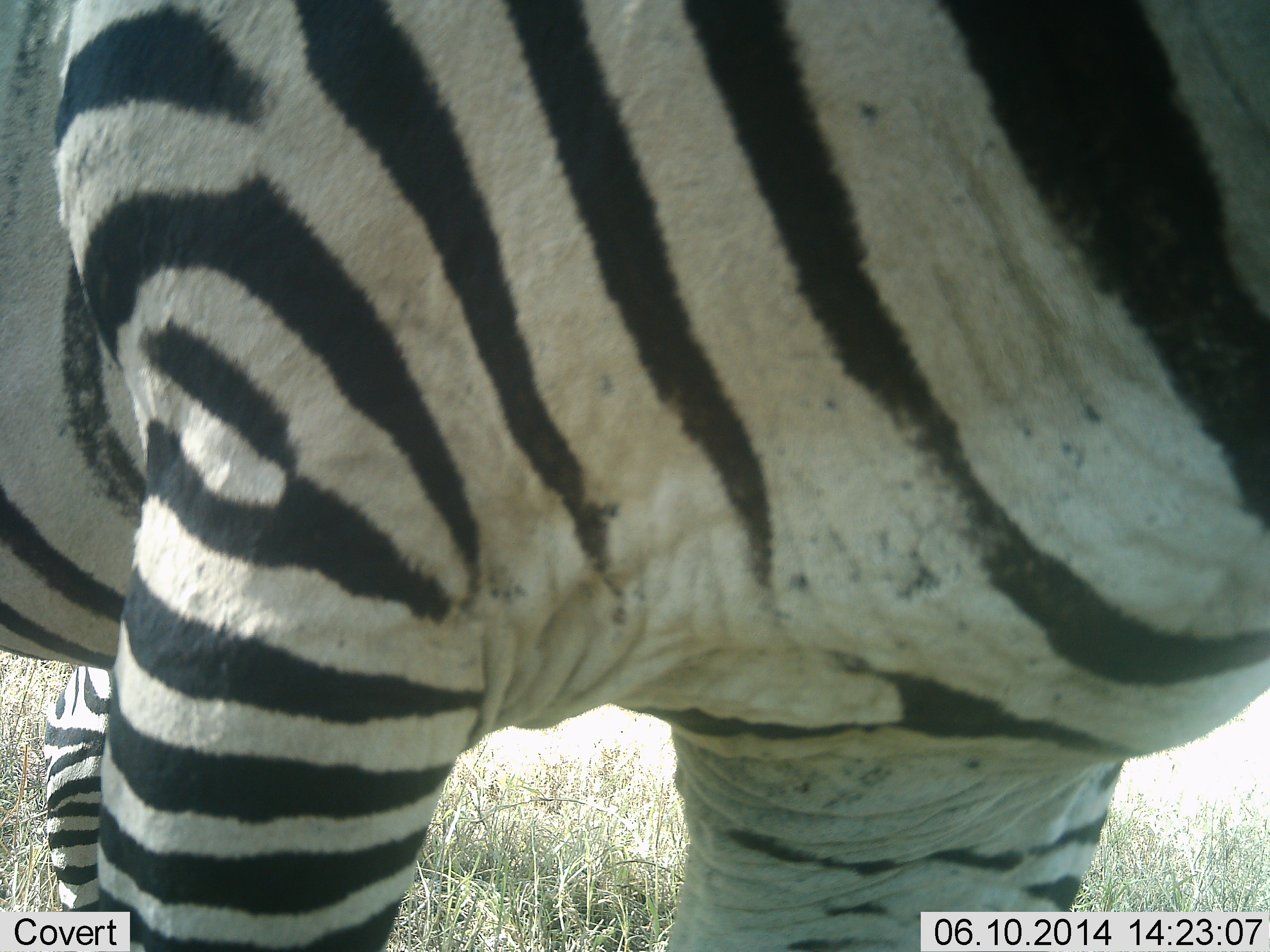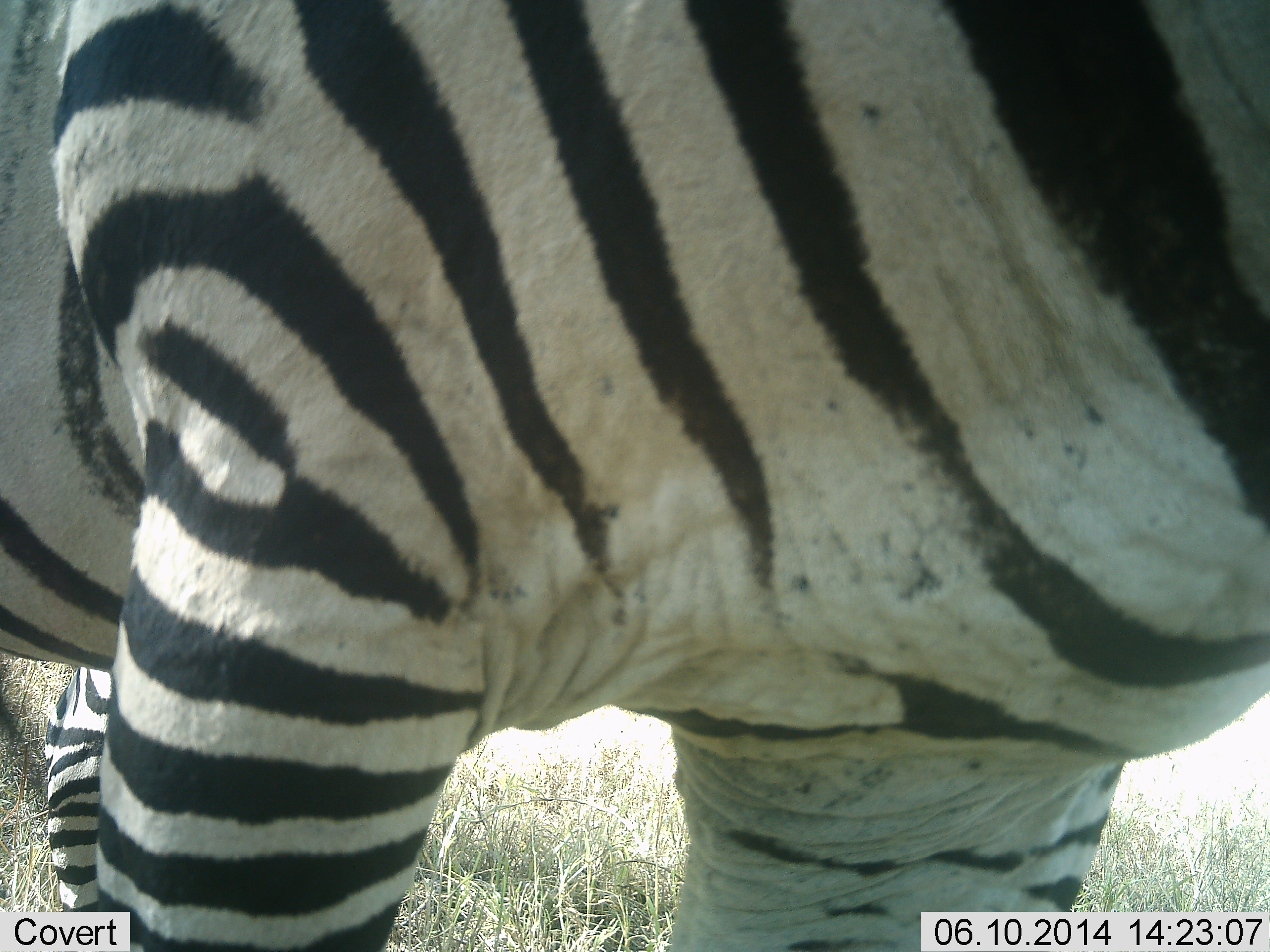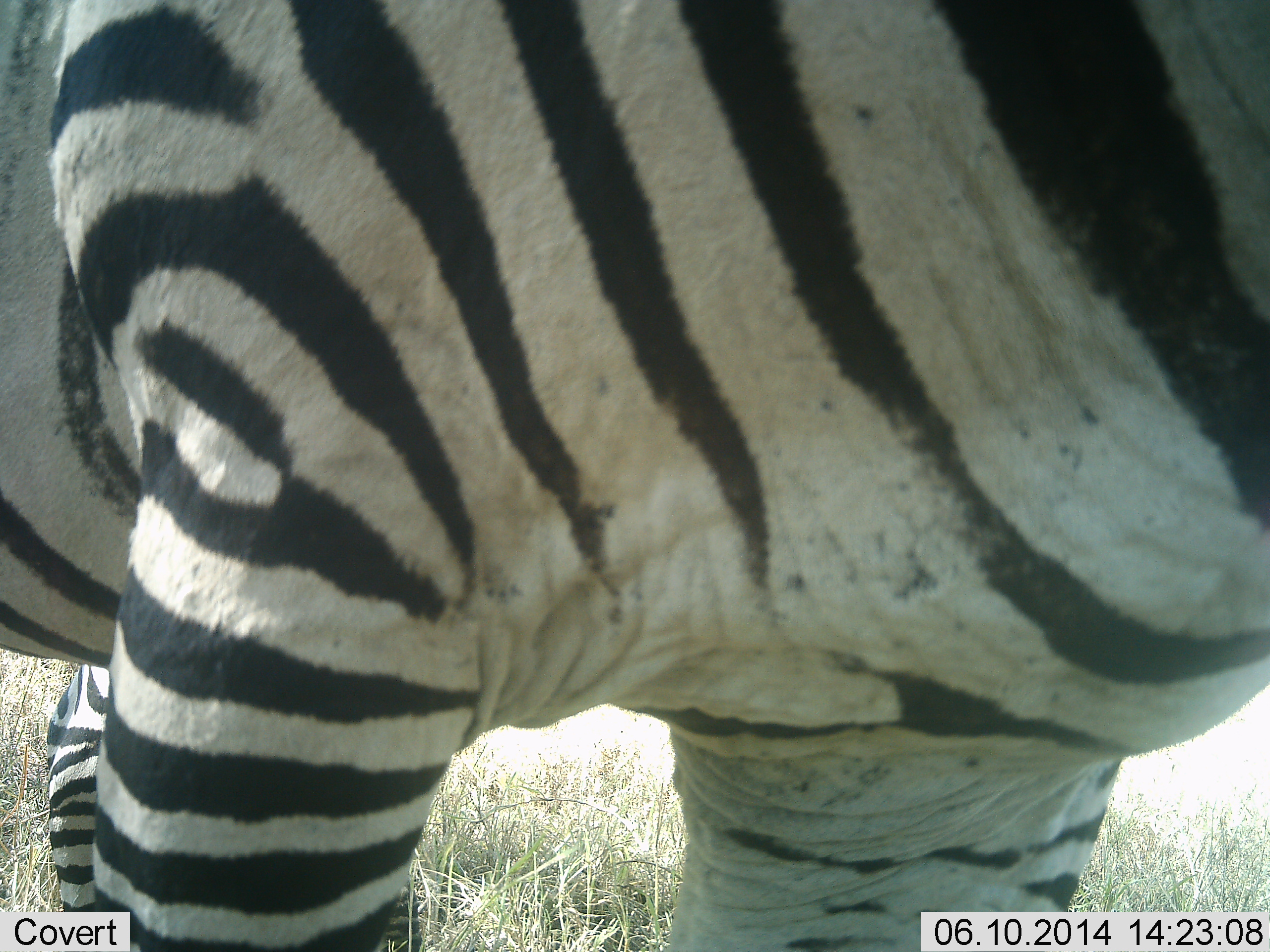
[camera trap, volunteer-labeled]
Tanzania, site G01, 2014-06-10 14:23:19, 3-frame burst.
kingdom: Animalia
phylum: Chordata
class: Mammalia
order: Perissodactyla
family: Equidae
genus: Equus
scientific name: Equus quagga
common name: plains zebra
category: zebra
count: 1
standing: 80%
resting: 20%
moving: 0%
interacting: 10%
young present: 0%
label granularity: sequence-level